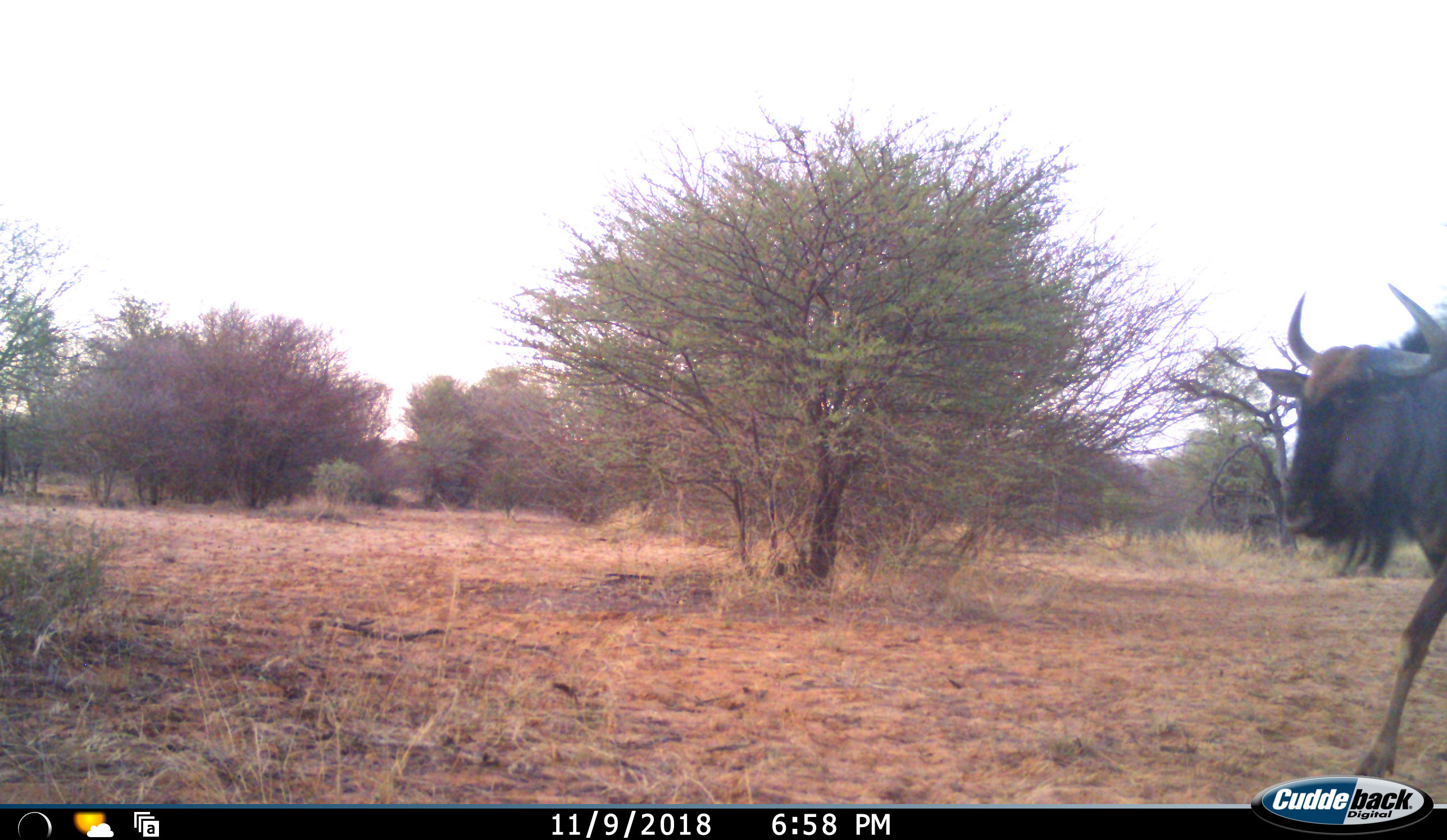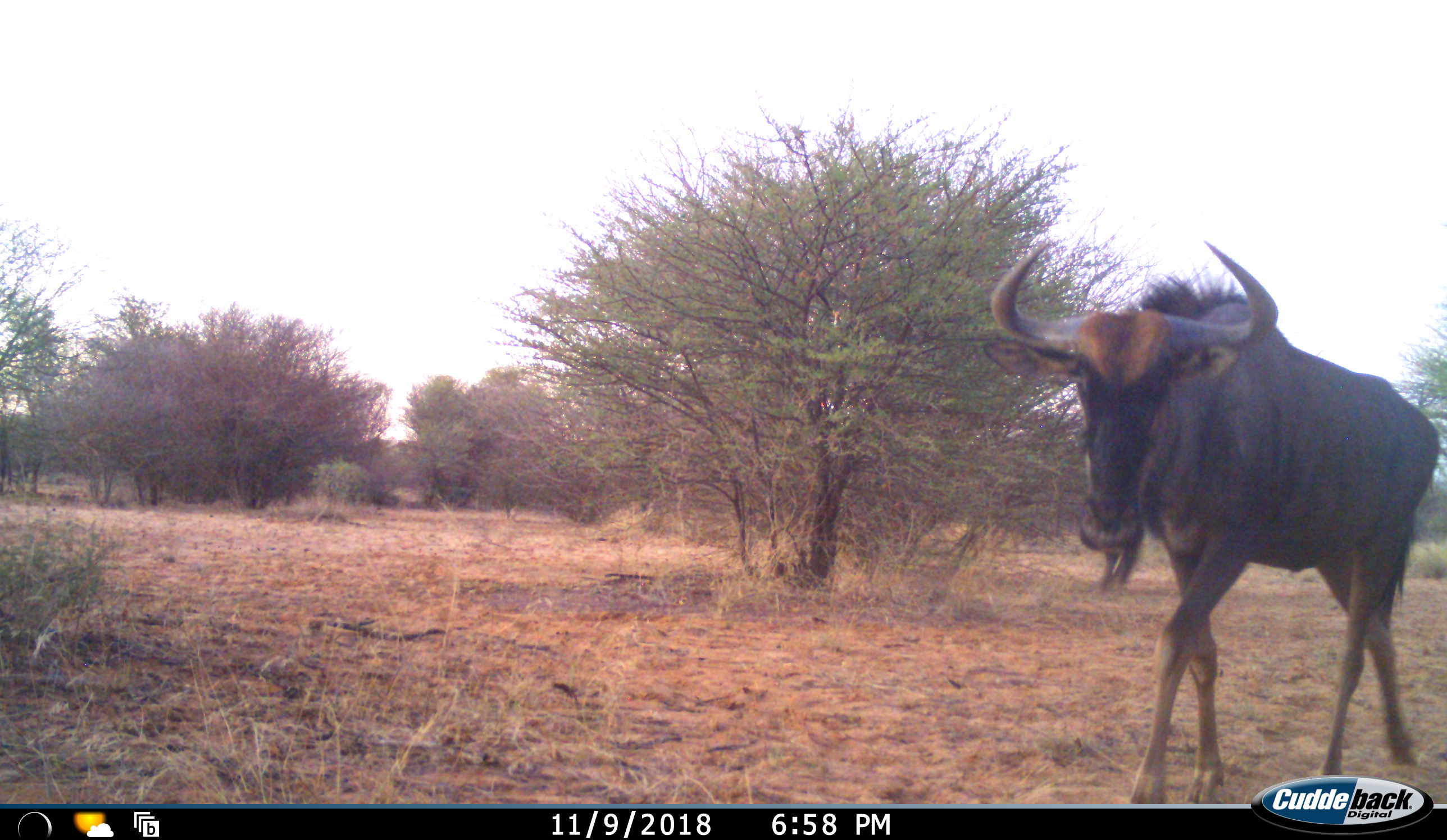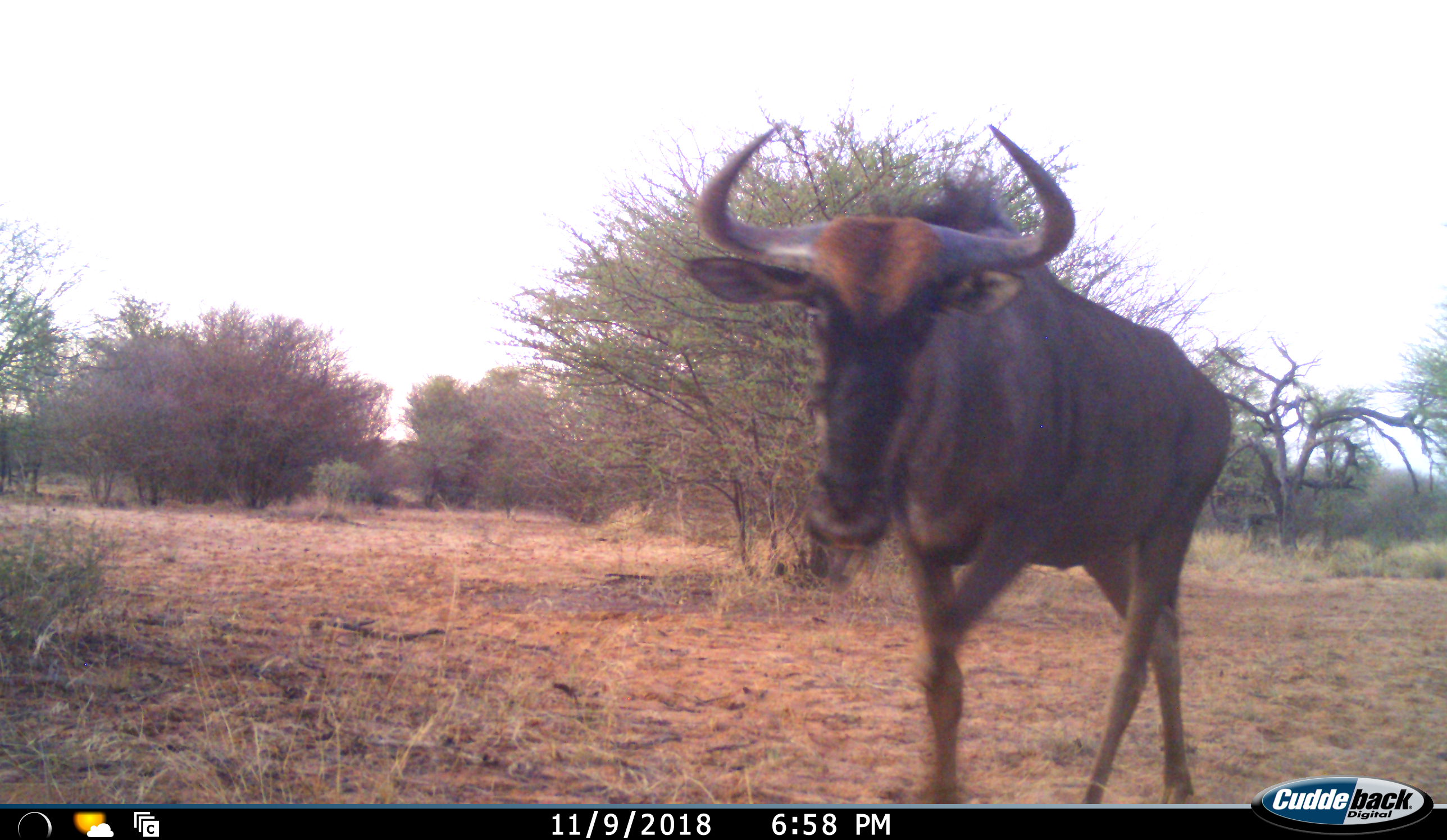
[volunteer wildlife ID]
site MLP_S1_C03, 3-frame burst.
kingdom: Animalia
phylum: Chordata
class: Mammalia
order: Artiodactyla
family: Bovidae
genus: Connochaetes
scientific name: Connochaetes taurinus taurinus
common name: blue wildebeest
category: wildebeestblue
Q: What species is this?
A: Wildebeestblue (blue wildebeest) (Connochaetes taurinus taurinus).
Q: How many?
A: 1.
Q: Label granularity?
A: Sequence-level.